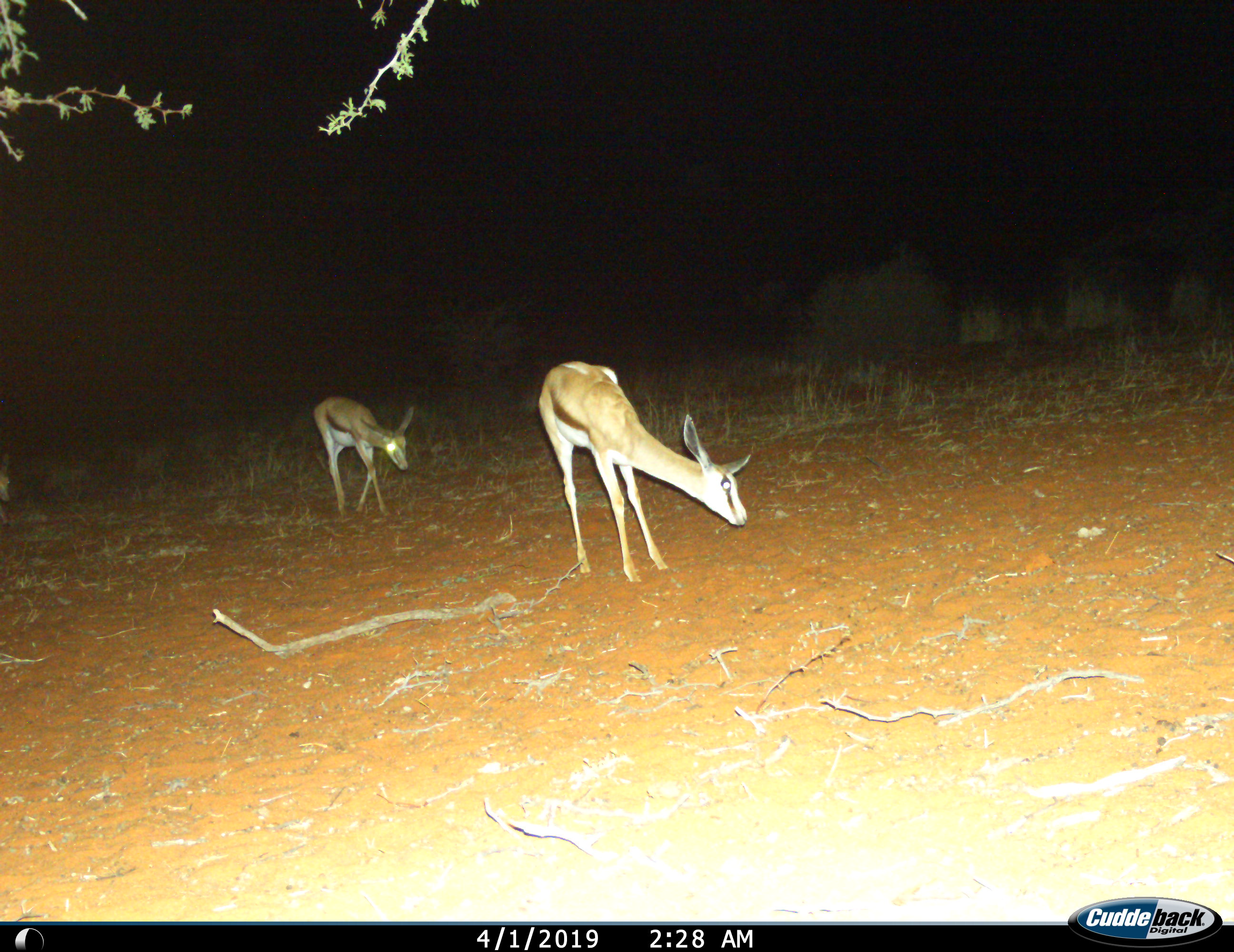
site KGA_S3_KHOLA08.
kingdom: Animalia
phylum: Chordata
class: Mammalia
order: Artiodactyla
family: Bovidae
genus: Antidorcas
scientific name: Antidorcas marsupialis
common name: springbok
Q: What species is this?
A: Springbok (Antidorcas marsupialis).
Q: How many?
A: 2.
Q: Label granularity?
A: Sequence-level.